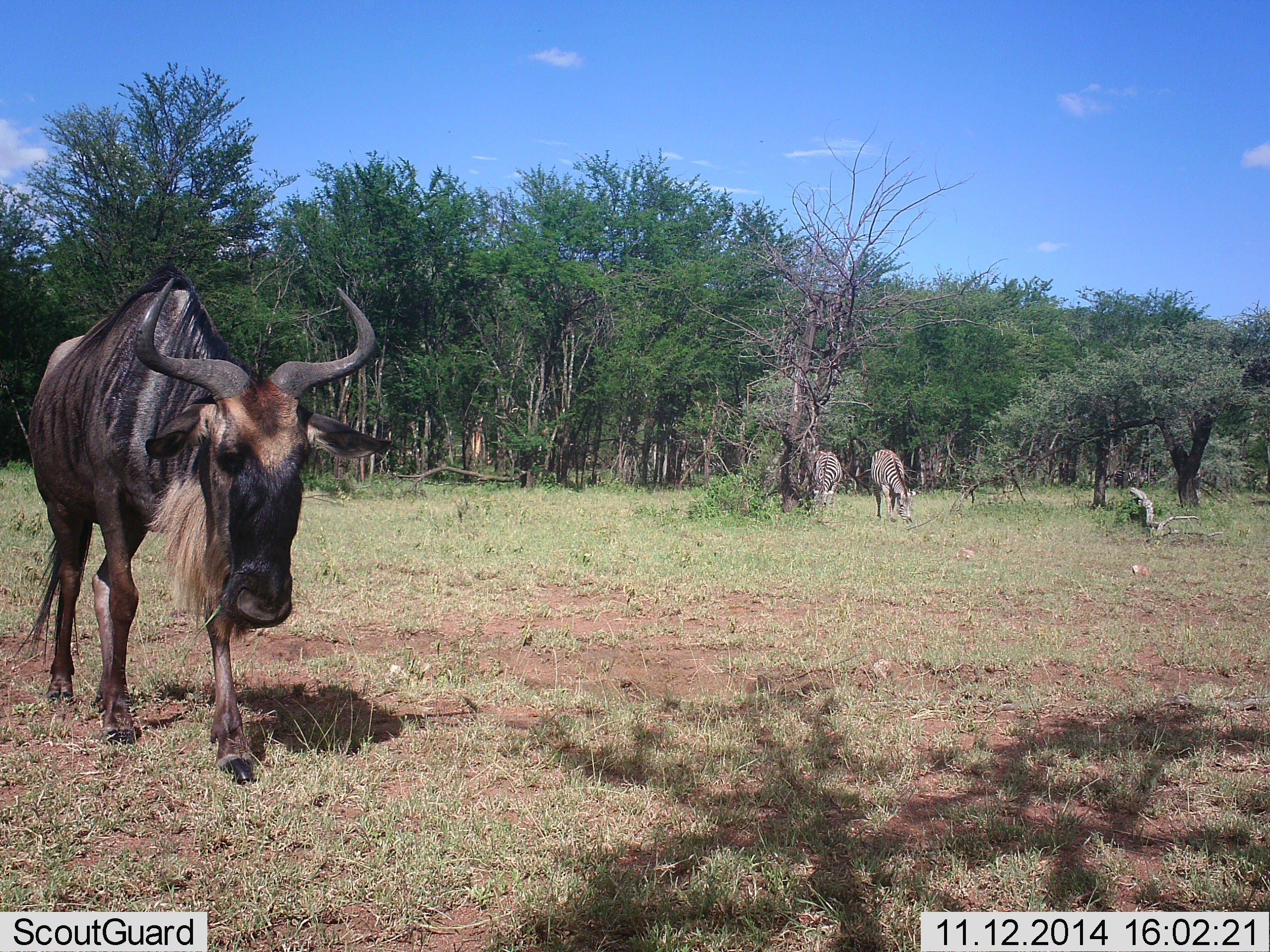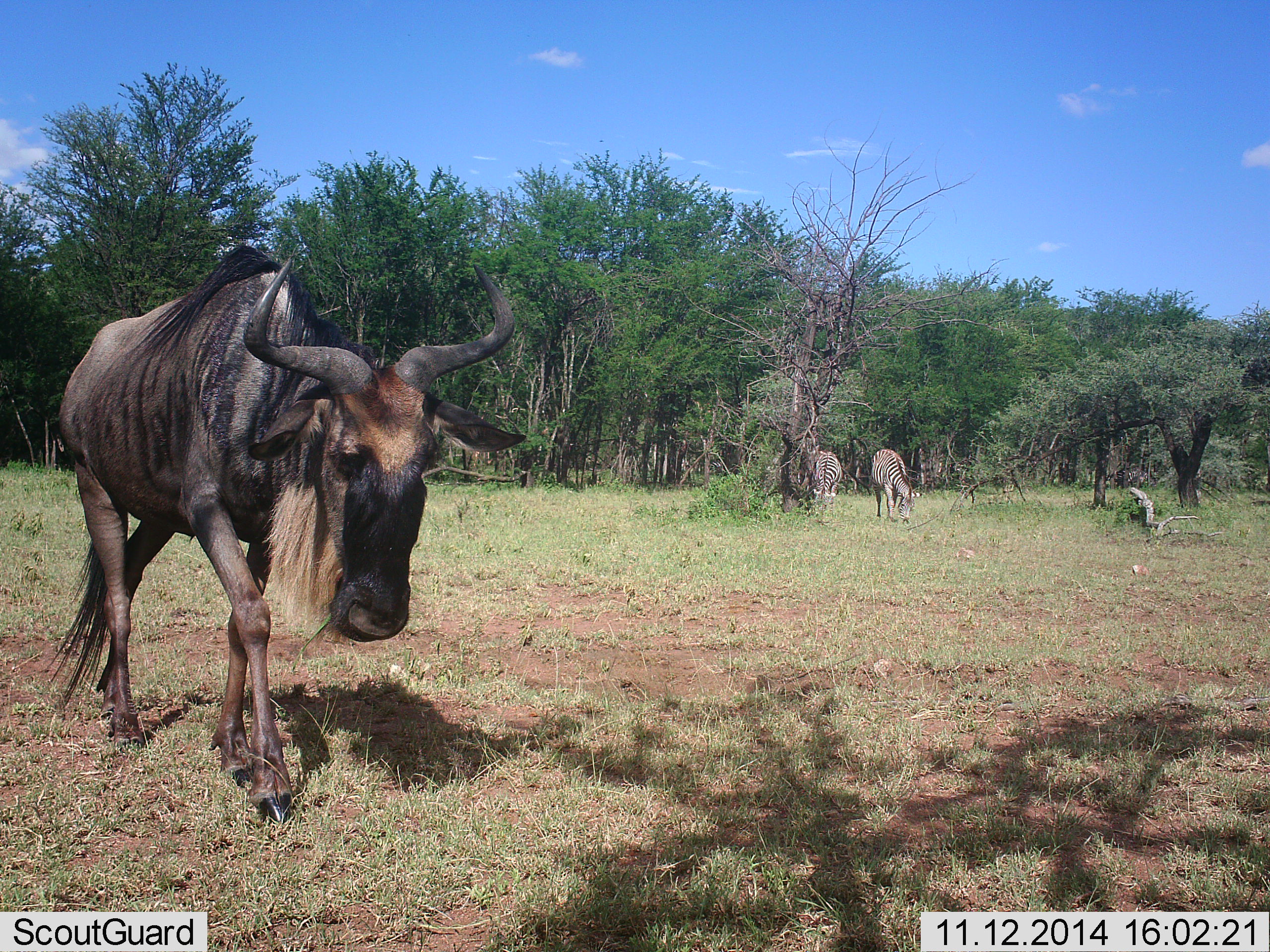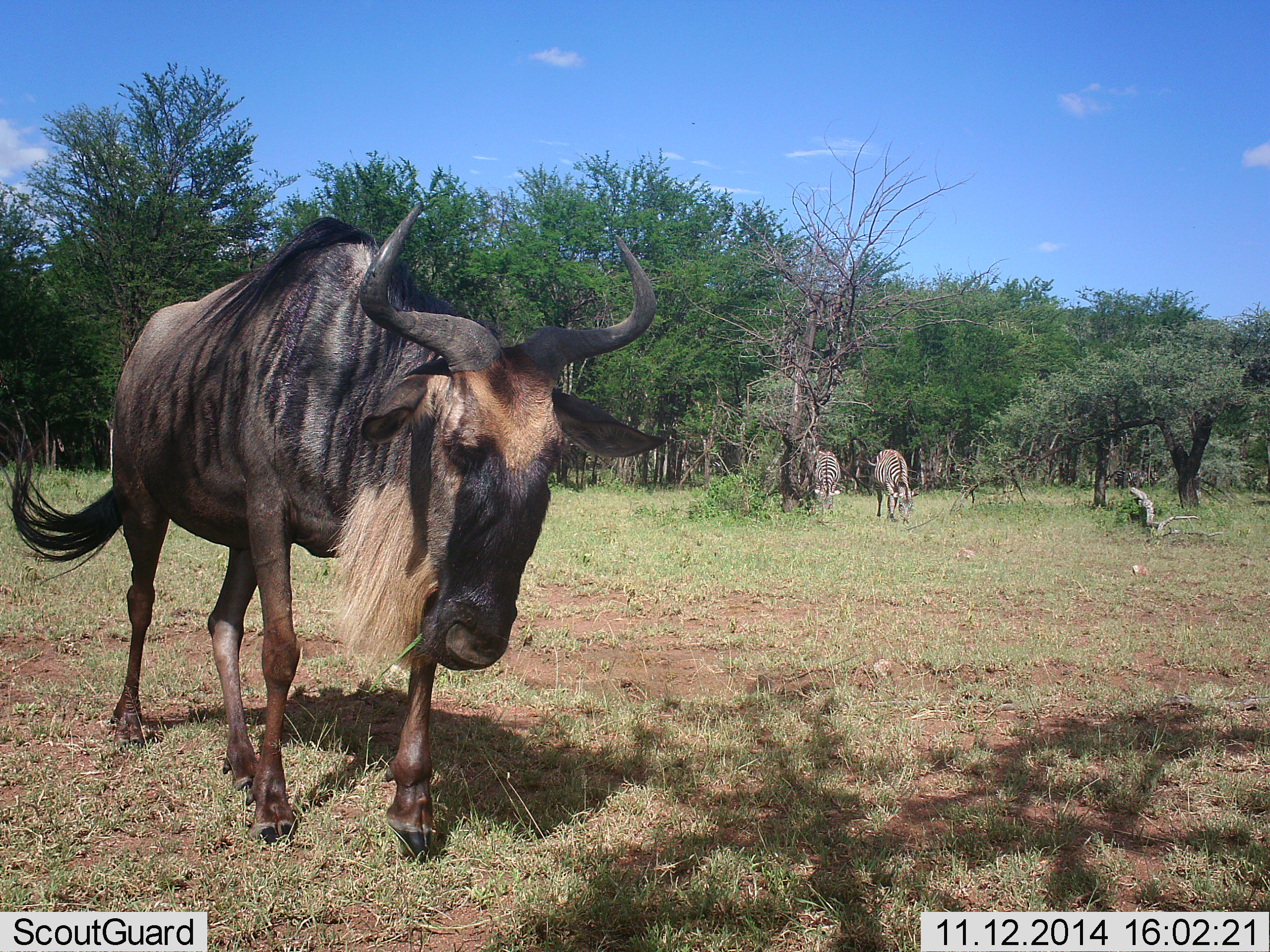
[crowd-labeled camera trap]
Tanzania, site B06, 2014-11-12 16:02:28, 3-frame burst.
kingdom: Animalia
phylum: Chordata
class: Mammalia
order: Artiodactyla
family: Bovidae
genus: Connochaetes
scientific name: Connochaetes taurinus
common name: blue wildebeest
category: wildebeest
Wildebeest (blue wildebeest) (Connochaetes taurinus), count 1. Behavior (volunteer vote fractions): standing 9%, resting 0%, moving 100%, interacting 0%. Young present (vote fraction): 0%. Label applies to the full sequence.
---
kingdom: Animalia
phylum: Chordata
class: Mammalia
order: Perissodactyla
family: Equidae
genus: Equus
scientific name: Equus quagga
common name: plains zebra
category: zebra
Zebra (plains zebra) (Equus quagga), count 2. Behavior (volunteer vote fractions): standing 45%, resting 0%, moving 0%, interacting 0%. Young present (vote fraction): 0%. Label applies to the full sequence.